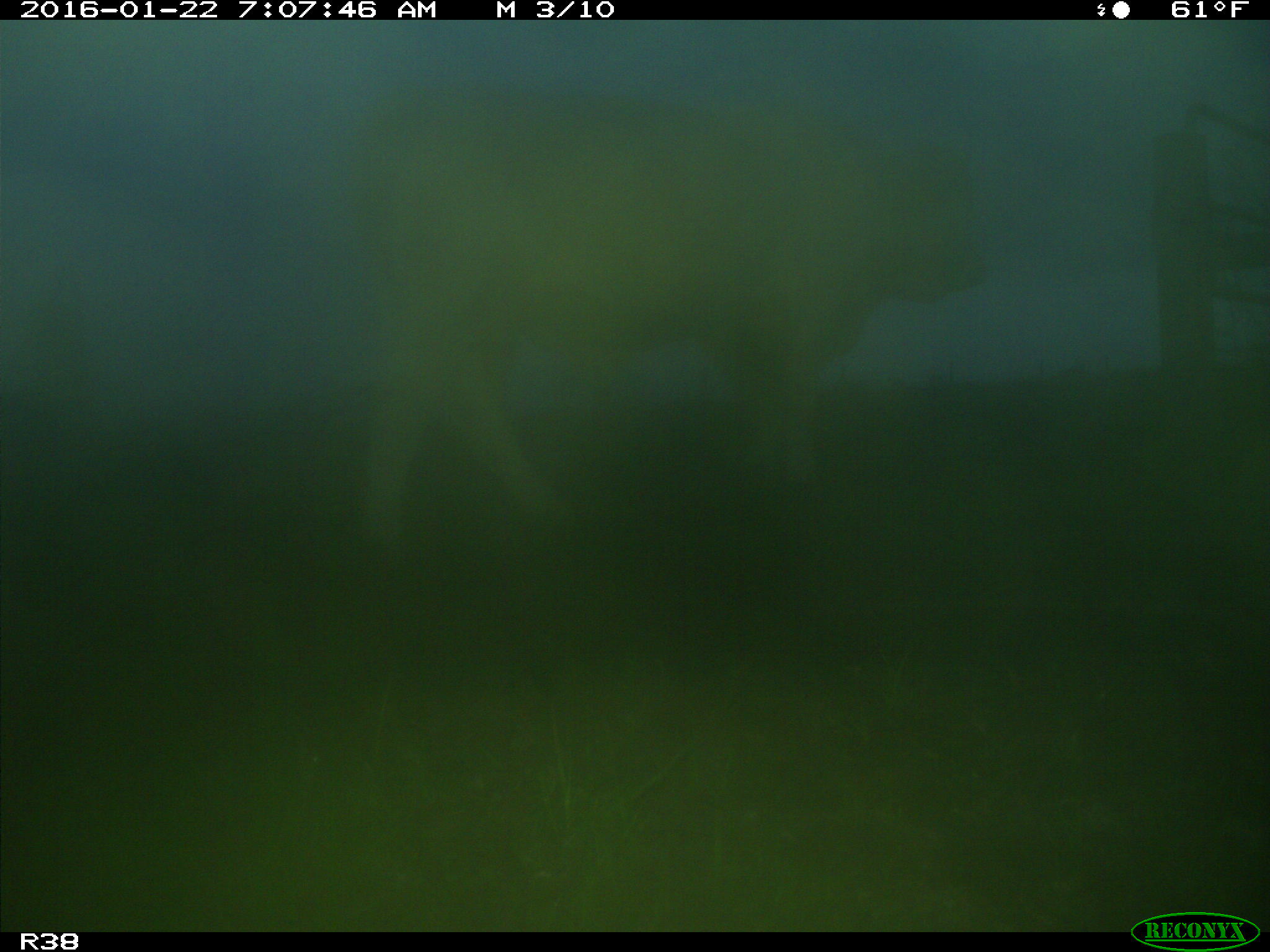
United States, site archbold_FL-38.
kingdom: Animalia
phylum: Chordata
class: Mammalia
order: Artiodactyla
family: Bovidae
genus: Bos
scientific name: Bos taurus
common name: domestic cow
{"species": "Bos taurus (domestic cow)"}